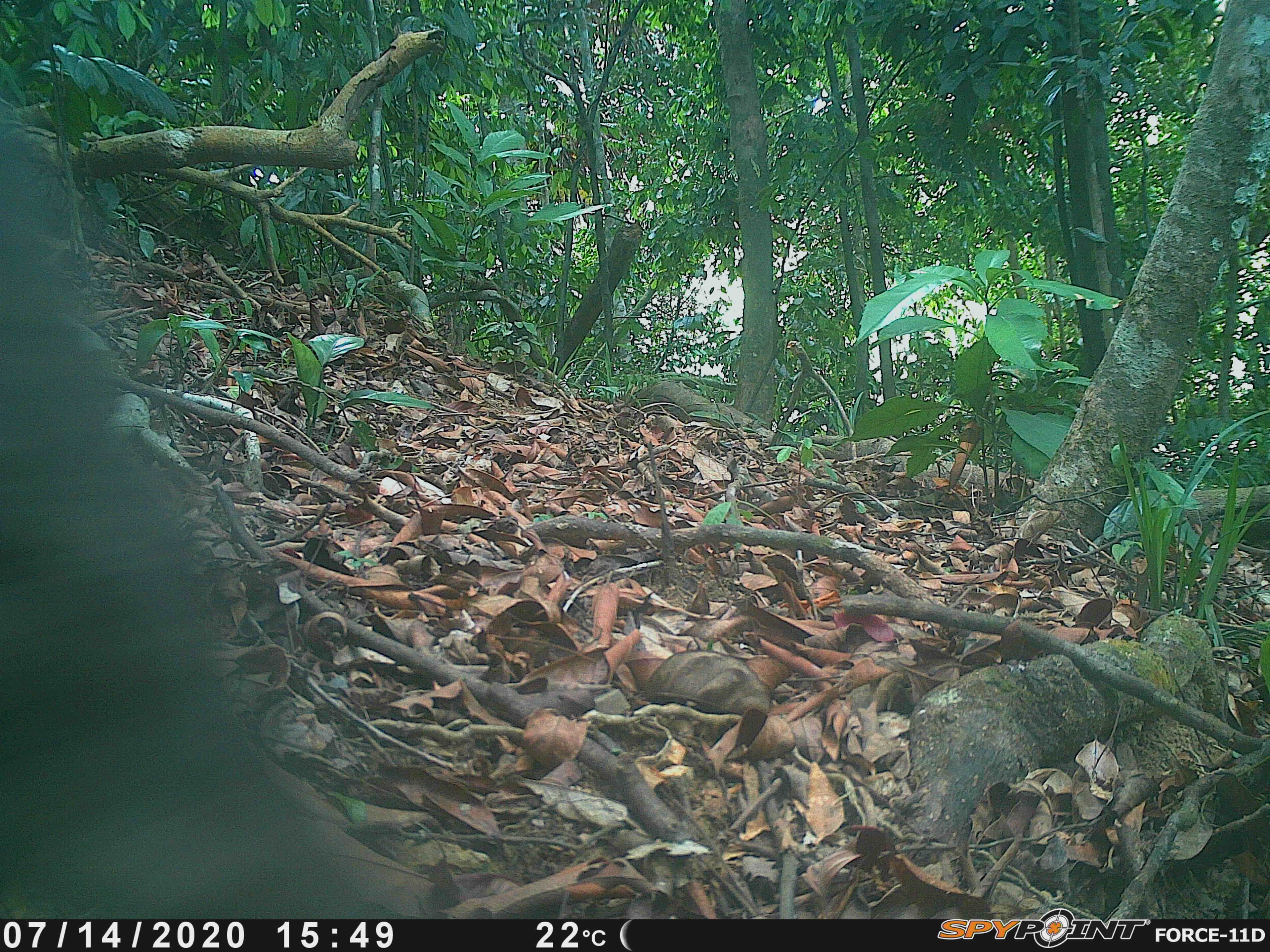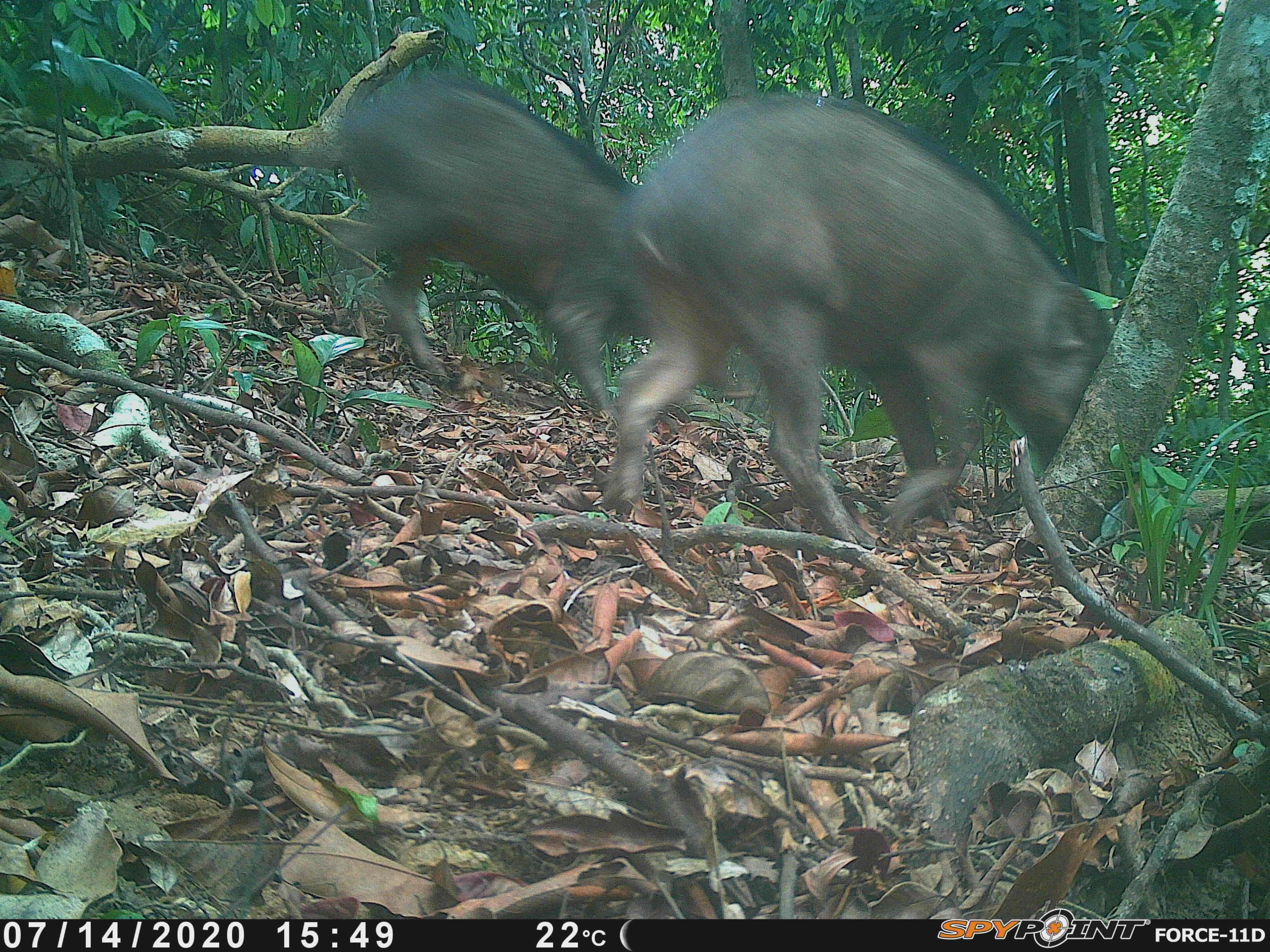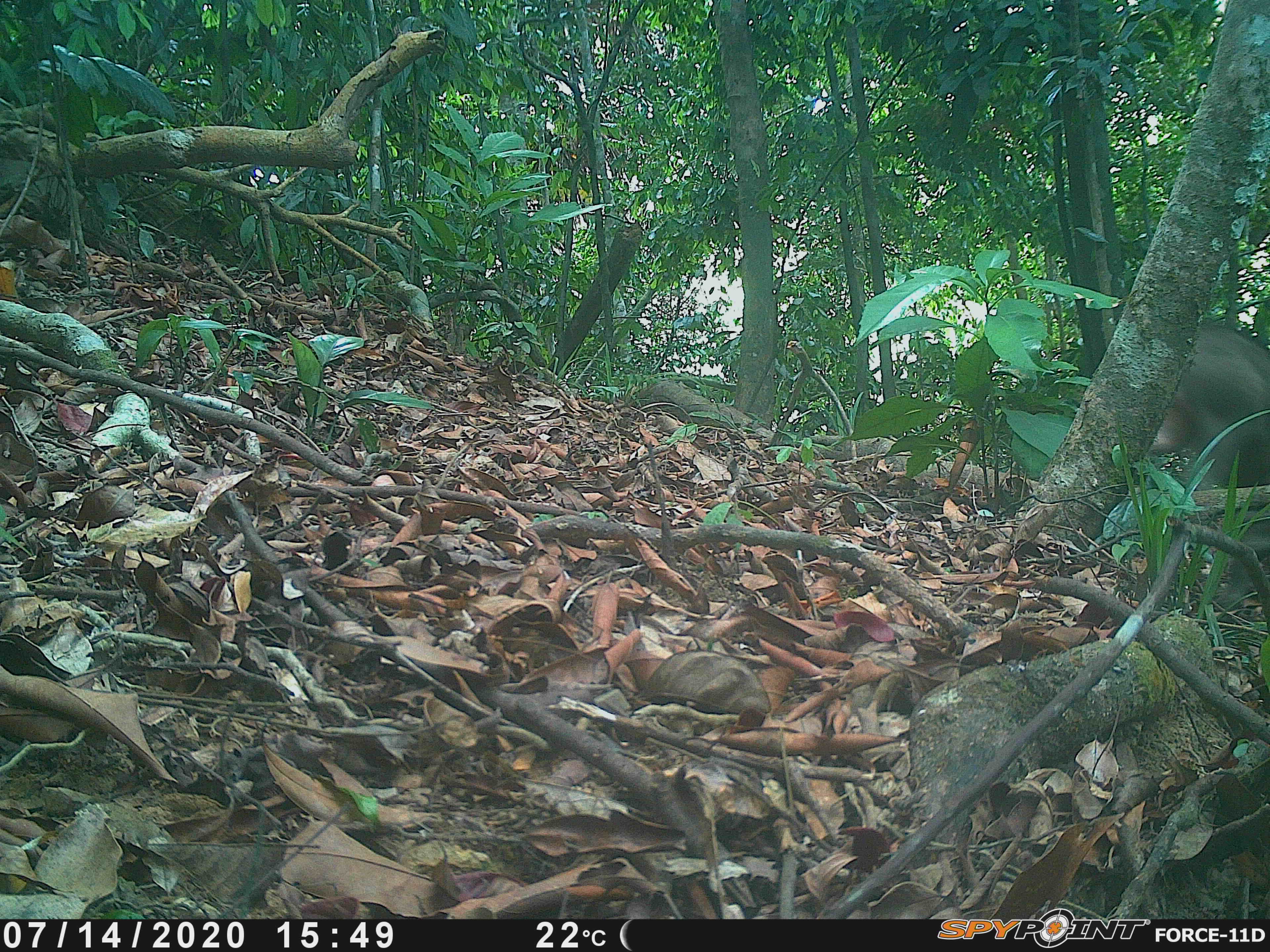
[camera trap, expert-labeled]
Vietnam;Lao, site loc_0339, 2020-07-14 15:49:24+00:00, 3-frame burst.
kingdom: Animalia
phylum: Chordata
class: Mammalia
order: Artiodactyla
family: Suidae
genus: Sus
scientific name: Sus scrofa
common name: eurasian wild pig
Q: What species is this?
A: Eurasian wild pig (Sus scrofa).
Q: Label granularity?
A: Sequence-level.